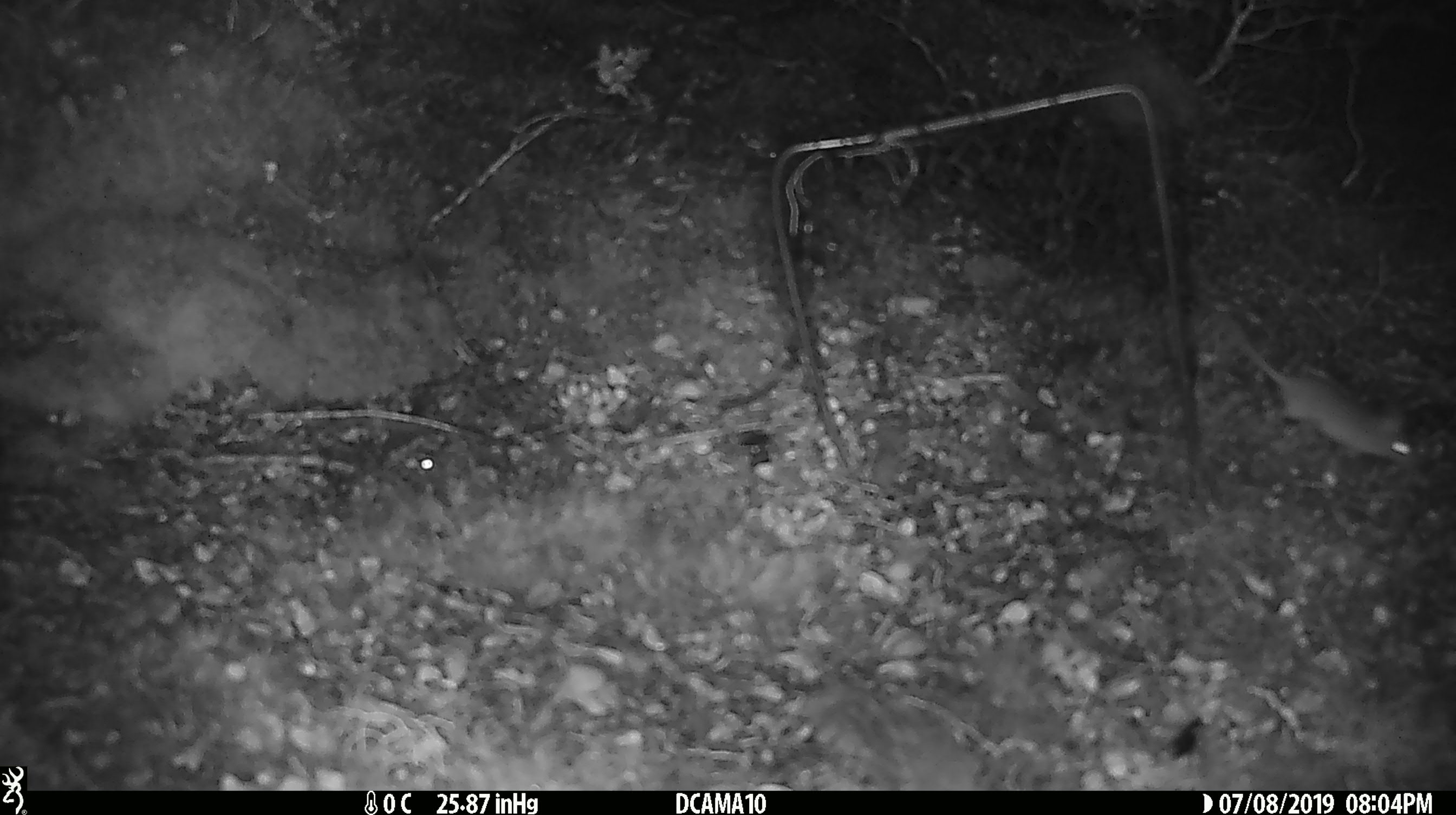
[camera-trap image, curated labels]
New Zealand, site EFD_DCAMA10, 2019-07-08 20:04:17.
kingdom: Animalia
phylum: Chordata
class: Mammalia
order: Rodentia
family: Muridae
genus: Mus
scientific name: Mus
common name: mouse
Mouse (Mus).